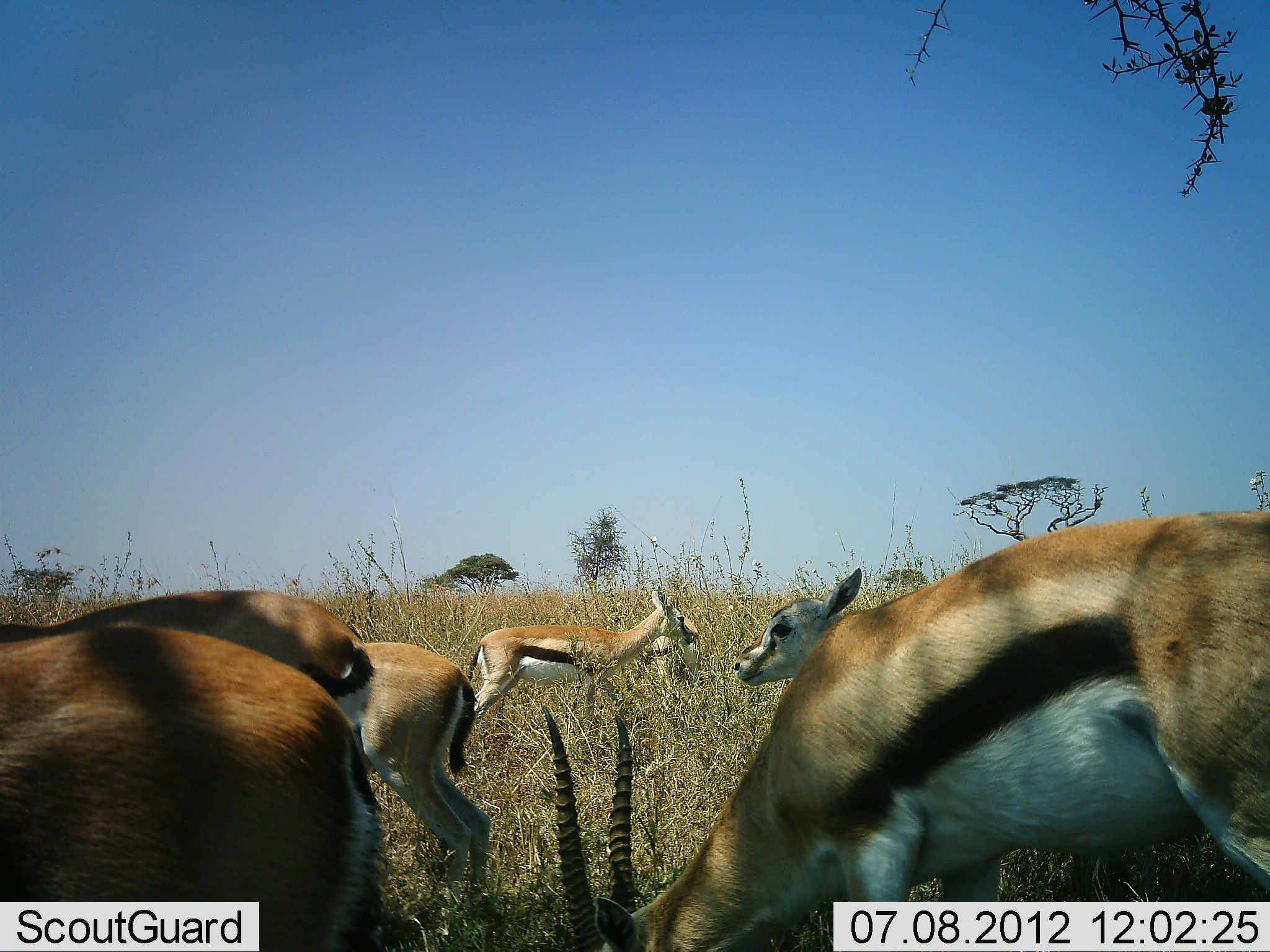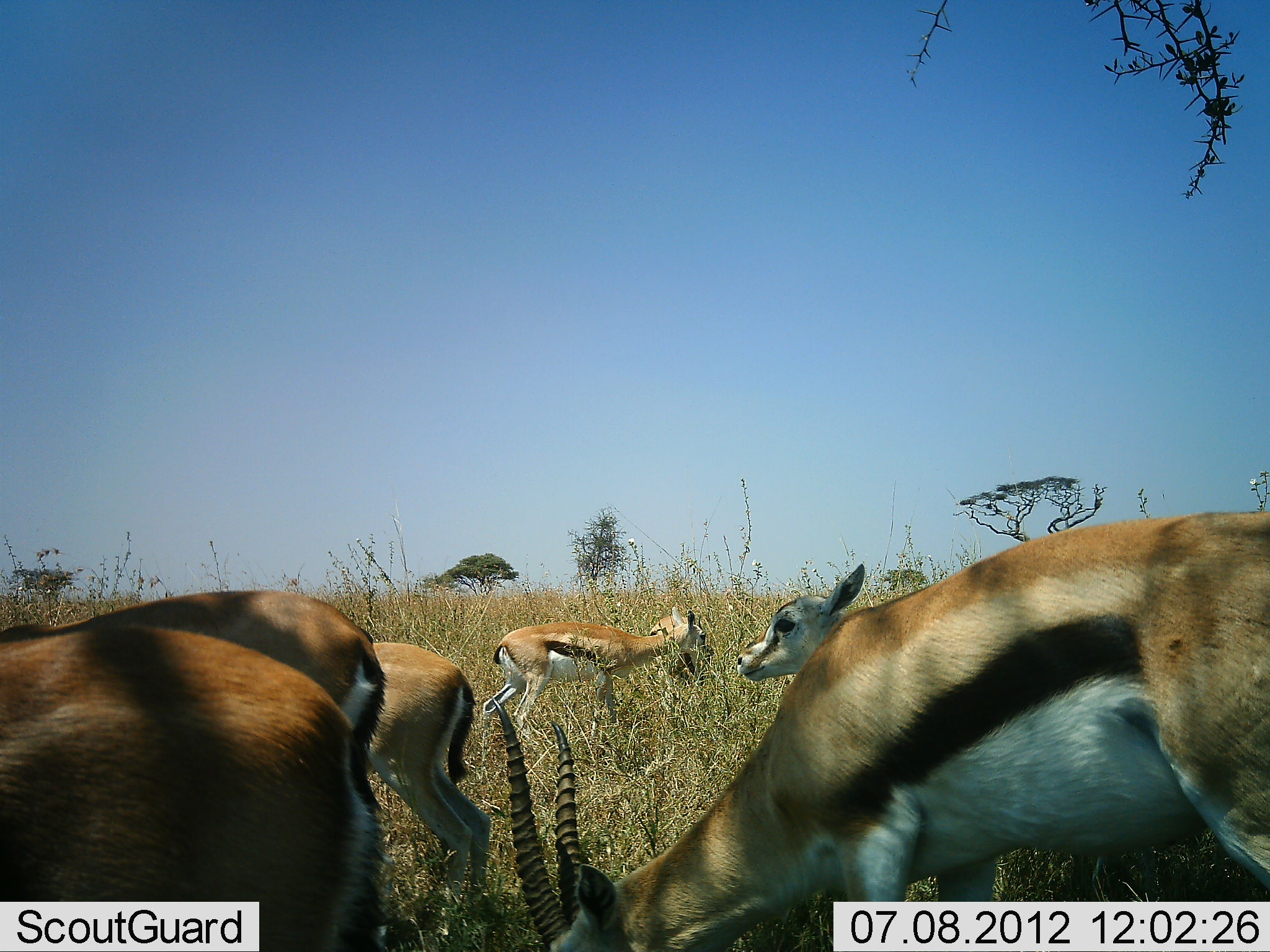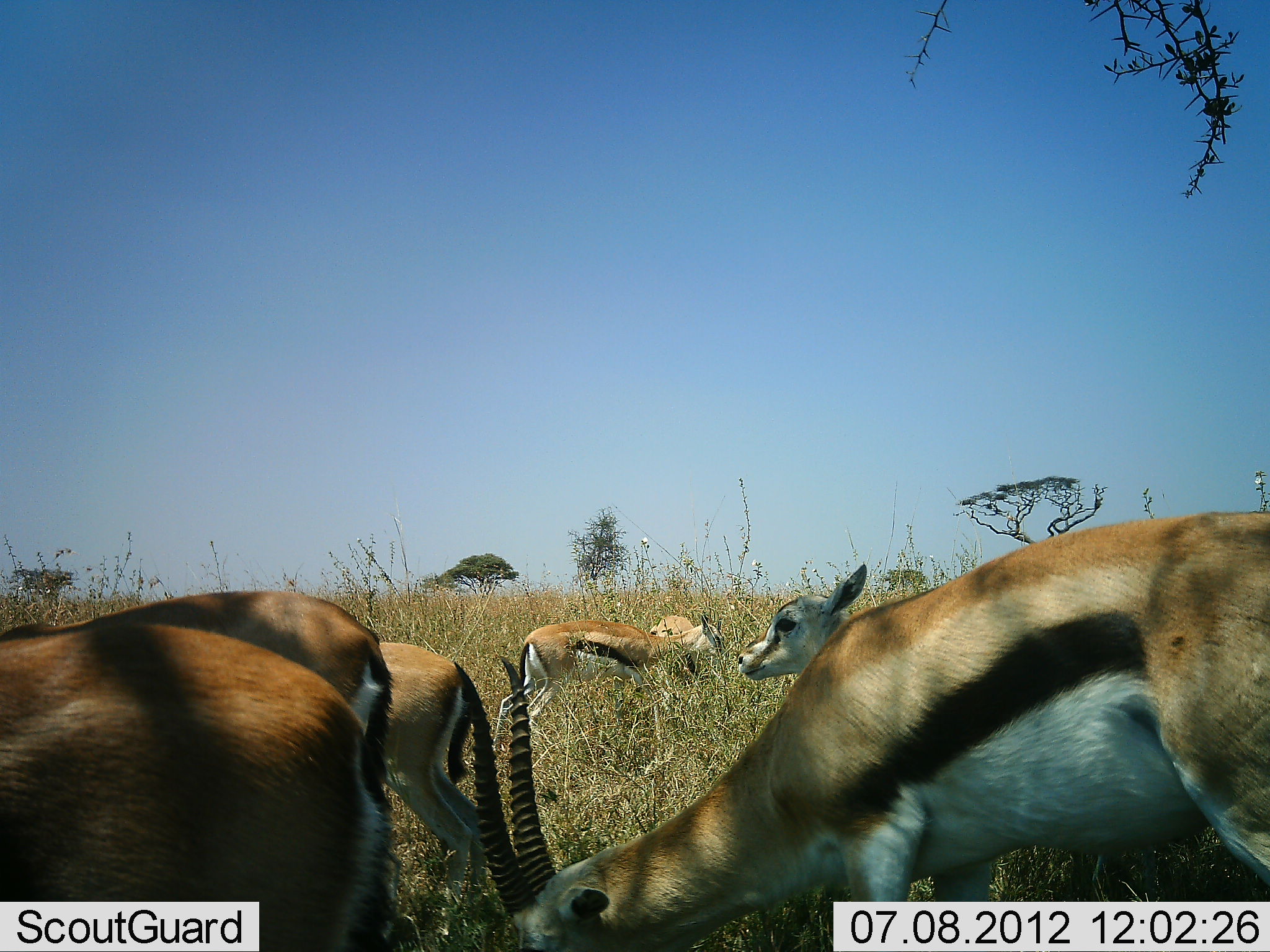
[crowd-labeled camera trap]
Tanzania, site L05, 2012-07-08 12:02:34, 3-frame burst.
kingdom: Animalia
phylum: Chordata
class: Mammalia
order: Artiodactyla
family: Bovidae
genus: Eudorcas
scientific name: Eudorcas thomsonii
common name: thomson's gazelle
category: gazellethomsons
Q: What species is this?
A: Gazellethomsons (thomson's gazelle) (Eudorcas thomsonii).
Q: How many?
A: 7.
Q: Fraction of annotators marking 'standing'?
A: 80%.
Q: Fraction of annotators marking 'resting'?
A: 0%.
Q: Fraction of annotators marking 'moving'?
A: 20%.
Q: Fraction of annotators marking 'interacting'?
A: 0%.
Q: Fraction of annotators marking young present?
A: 50%.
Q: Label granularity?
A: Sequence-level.